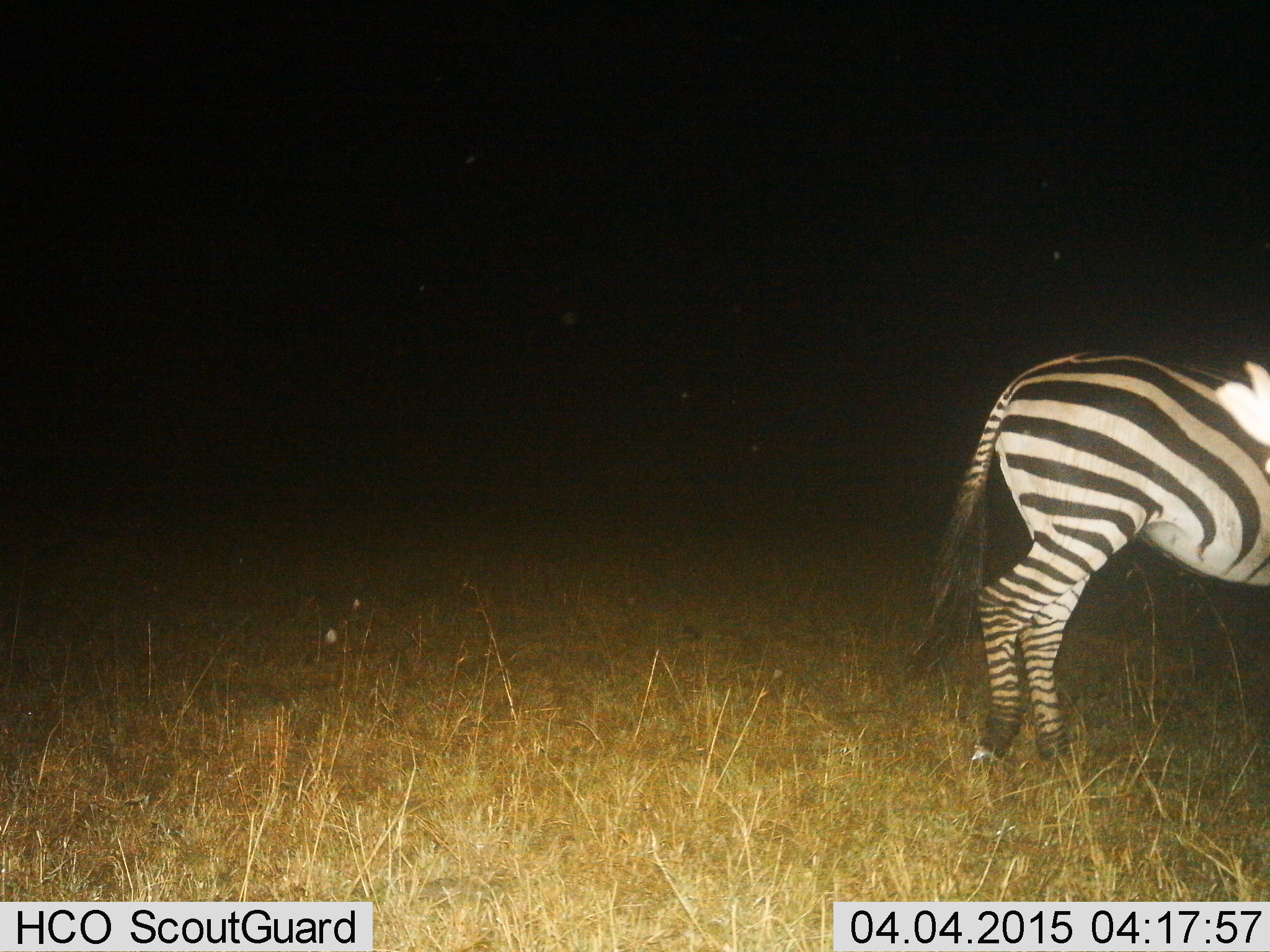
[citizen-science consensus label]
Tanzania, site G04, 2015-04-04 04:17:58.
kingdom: Animalia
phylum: Chordata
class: Mammalia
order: Perissodactyla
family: Equidae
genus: Equus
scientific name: Equus quagga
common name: plains zebra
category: zebra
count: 1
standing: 80%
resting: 0%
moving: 20%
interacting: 0%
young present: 0%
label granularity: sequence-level